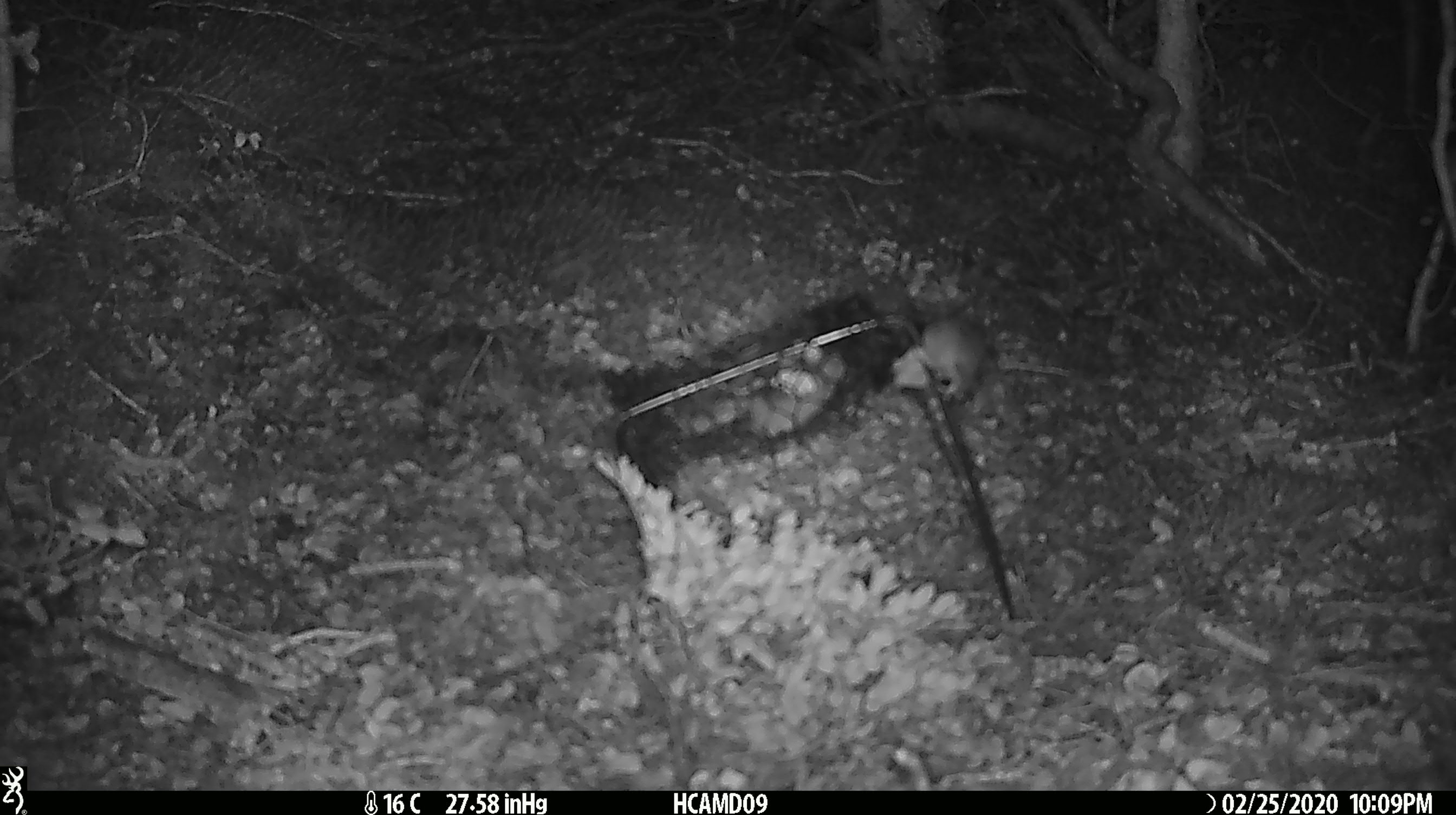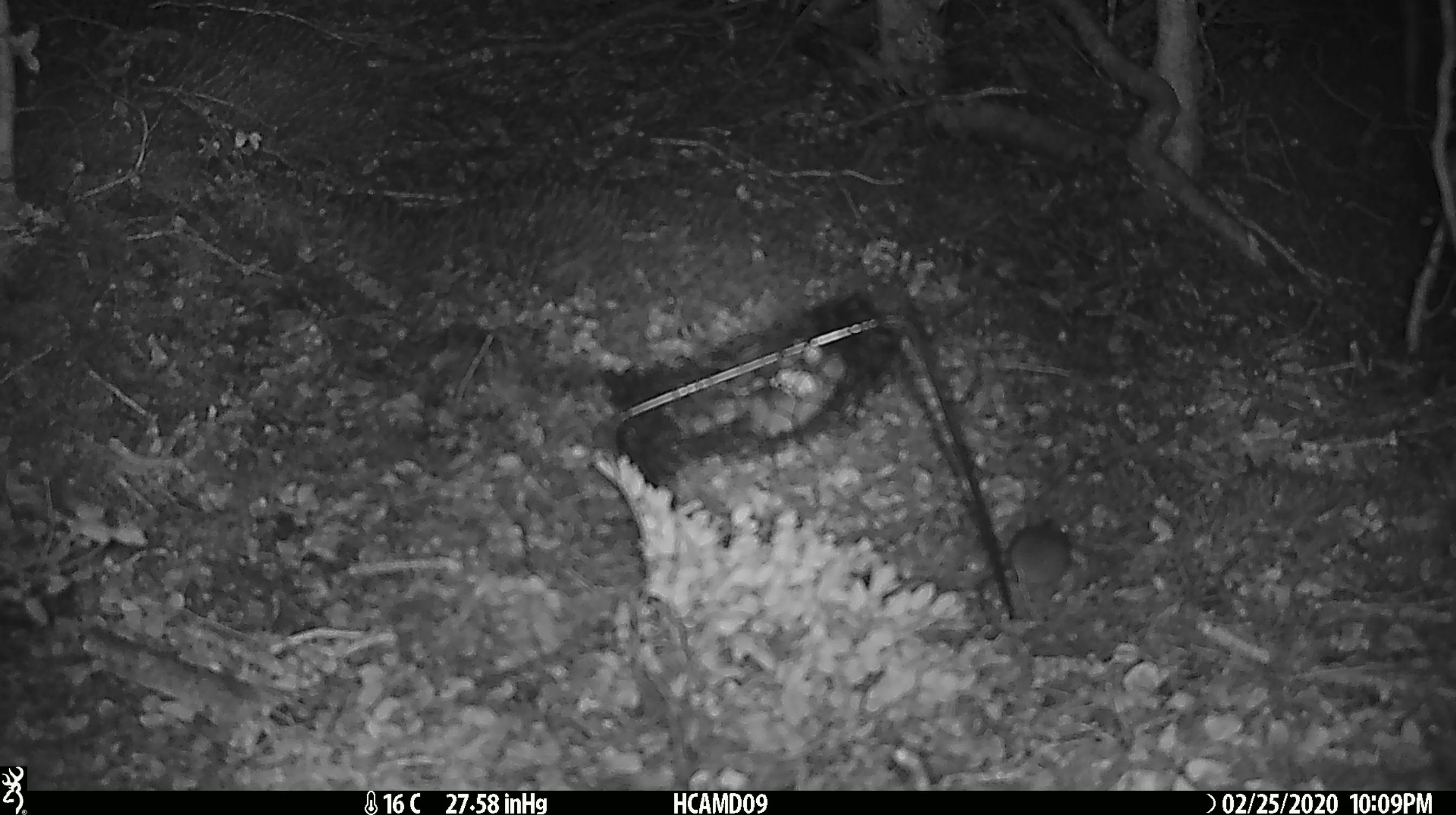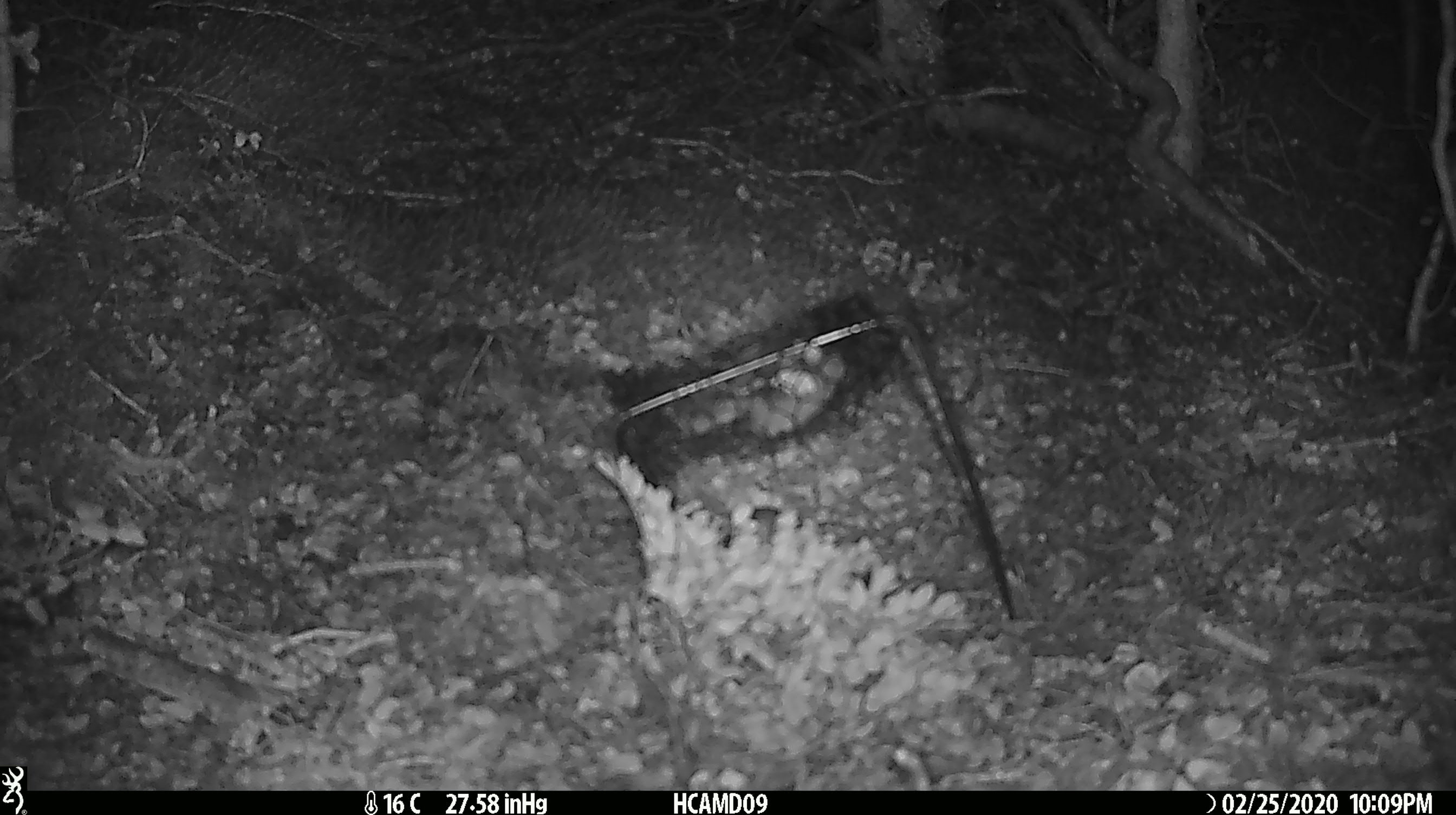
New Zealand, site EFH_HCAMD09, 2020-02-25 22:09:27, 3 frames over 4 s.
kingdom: Animalia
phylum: Chordata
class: Mammalia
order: Rodentia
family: Muridae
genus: Mus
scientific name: Mus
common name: mouse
Mouse (Mus).